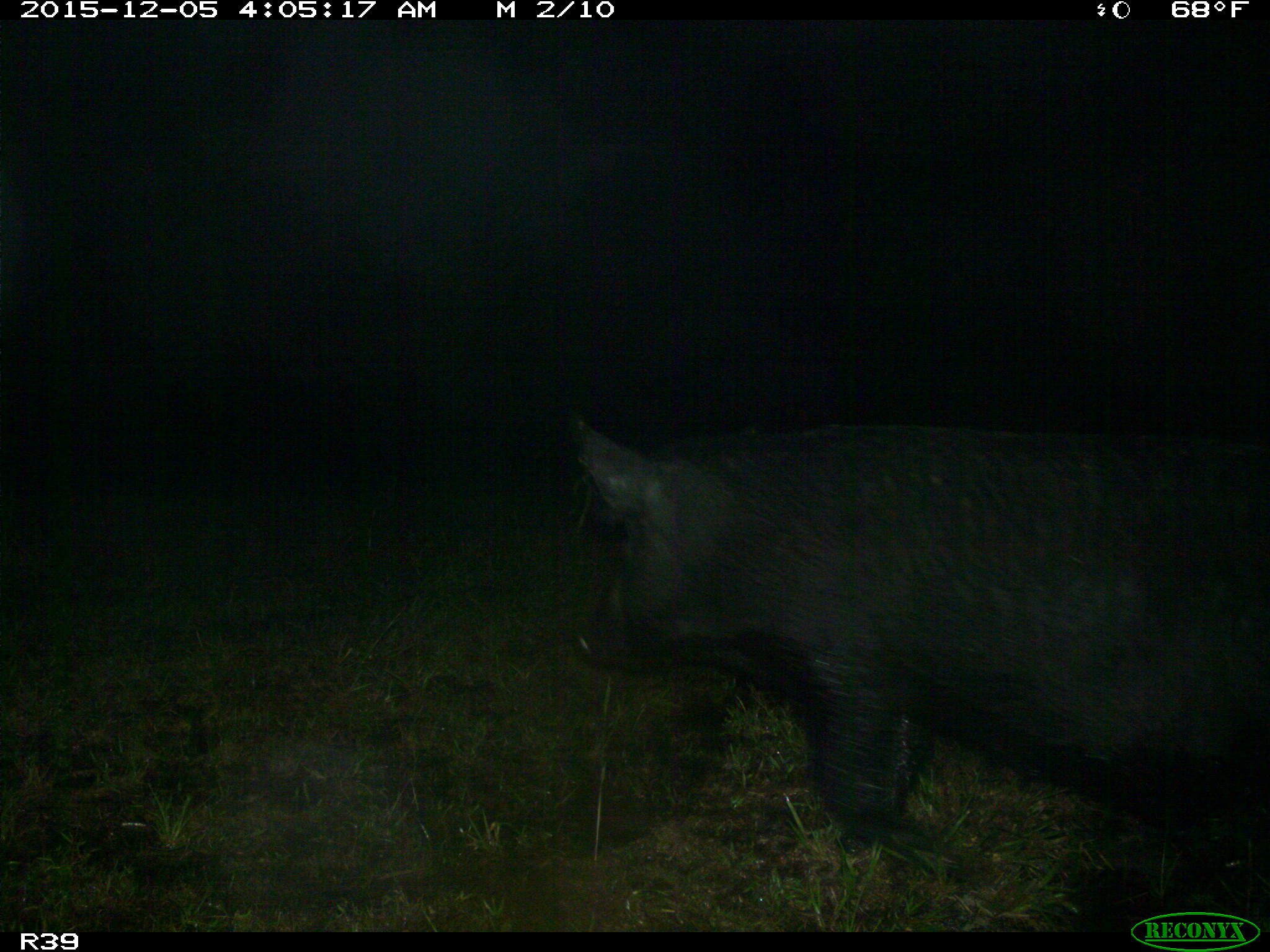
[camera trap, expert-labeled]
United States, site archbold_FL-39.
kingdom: Animalia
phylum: Chordata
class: Mammalia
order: Artiodactyla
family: Suidae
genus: Sus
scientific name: Sus scrofa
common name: wild boar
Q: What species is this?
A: Sus scrofa (wild boar).